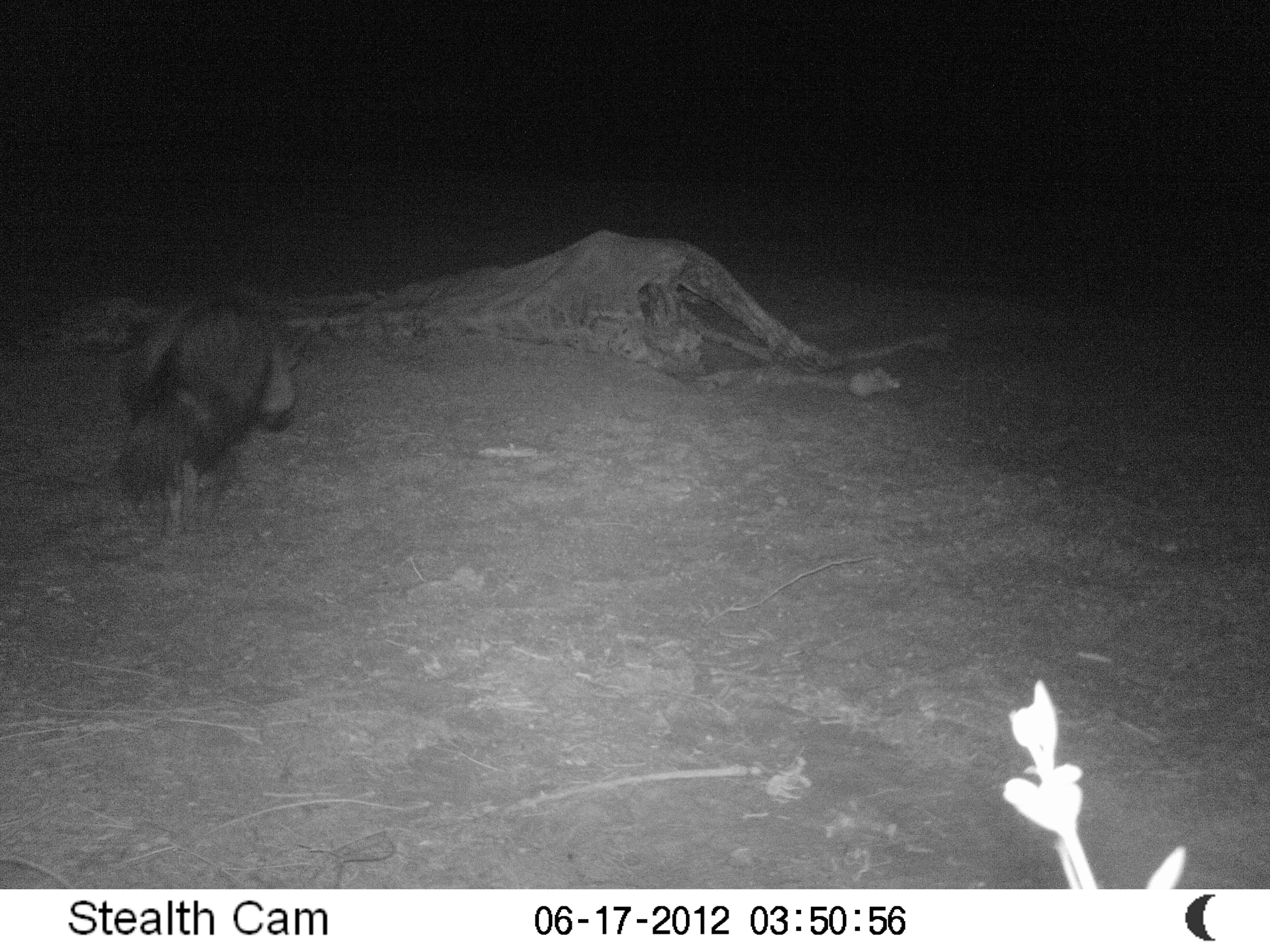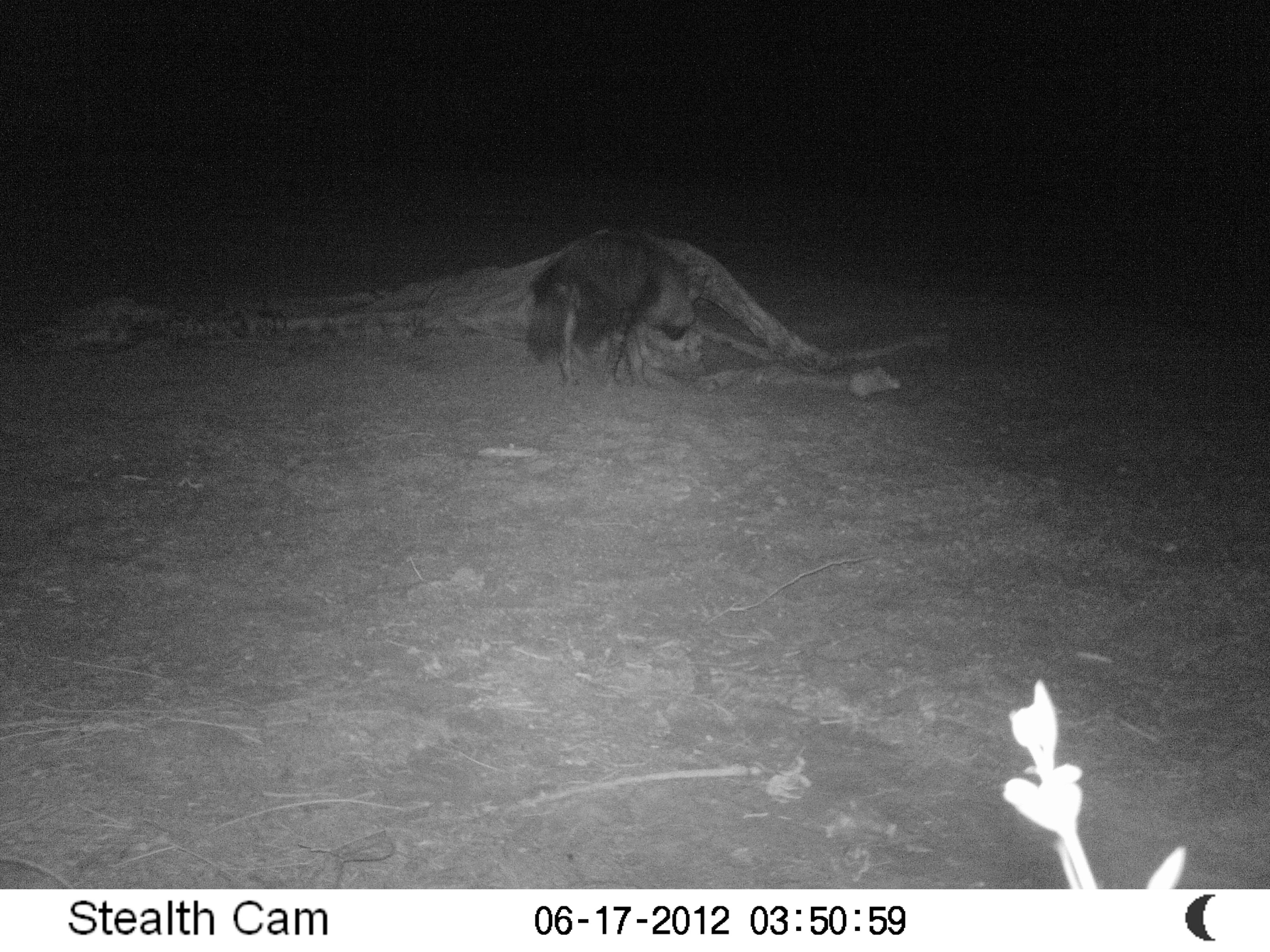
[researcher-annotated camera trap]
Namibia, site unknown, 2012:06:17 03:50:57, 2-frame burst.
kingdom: Animalia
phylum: Chordata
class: Mammalia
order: Carnivora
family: Hyaenidae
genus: Parahyaena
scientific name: Parahyaena brunnea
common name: brown hyena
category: hyaena brunnea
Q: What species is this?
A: Hyaena brunnea (brown hyena) (Parahyaena brunnea).